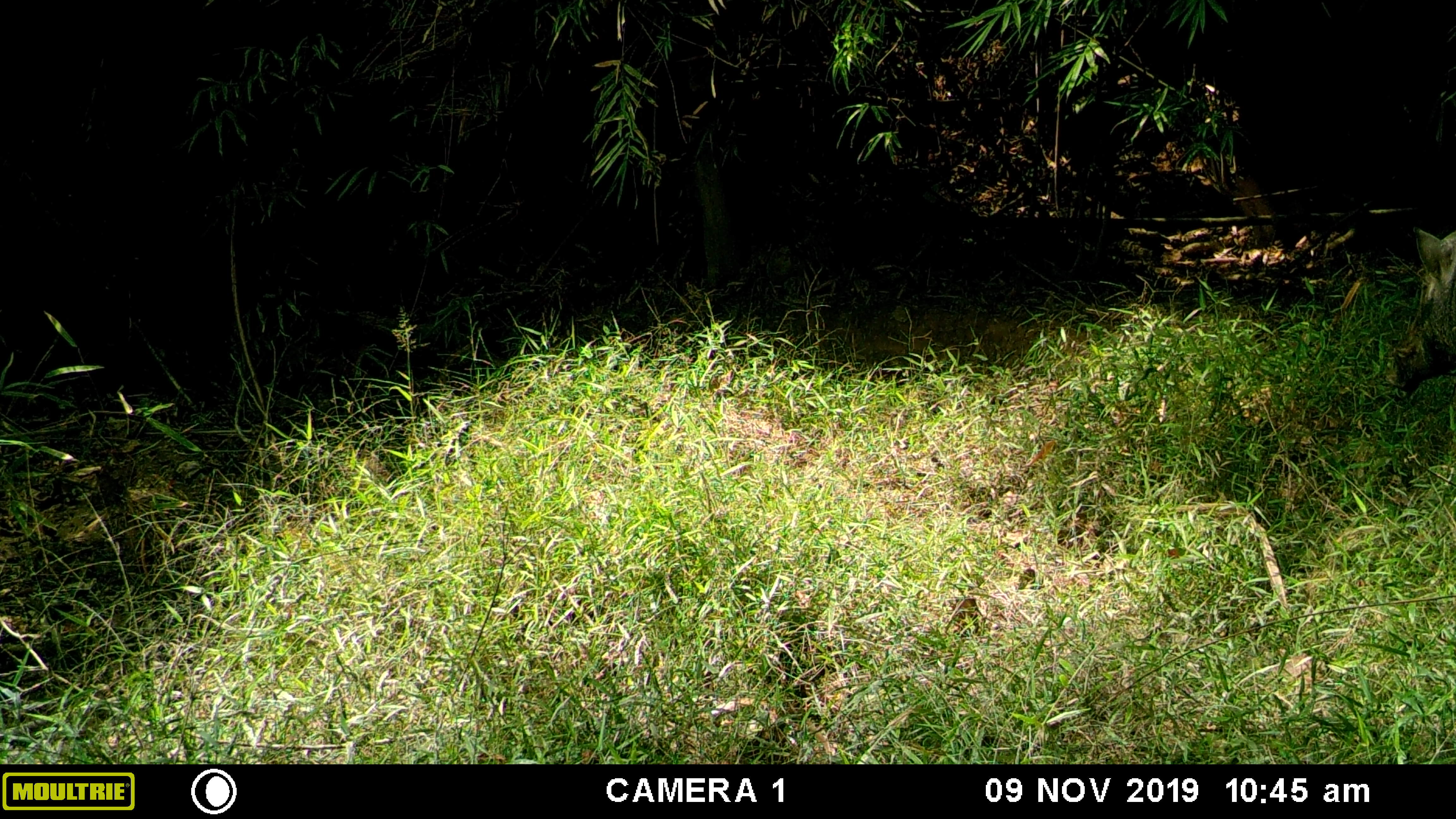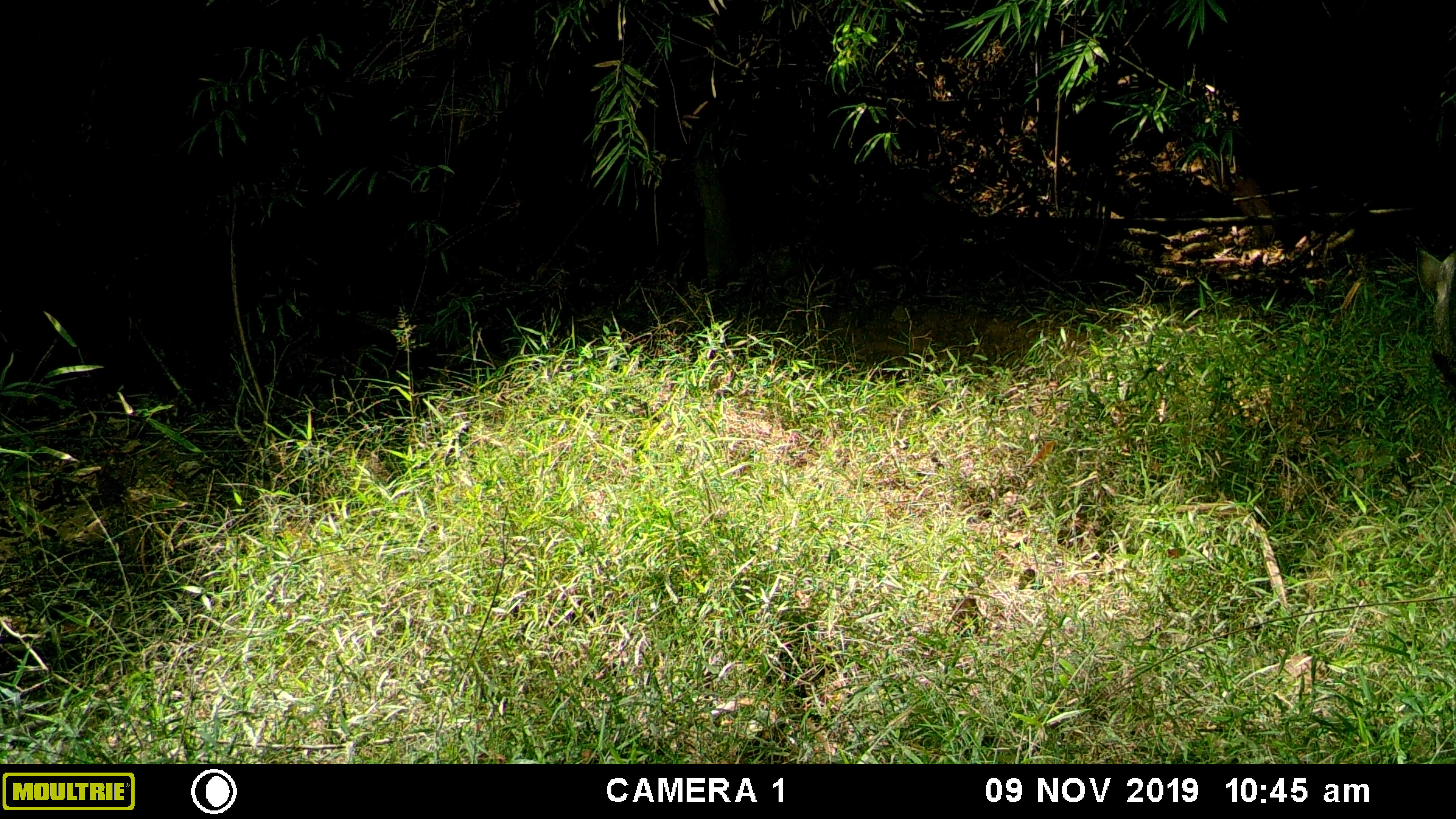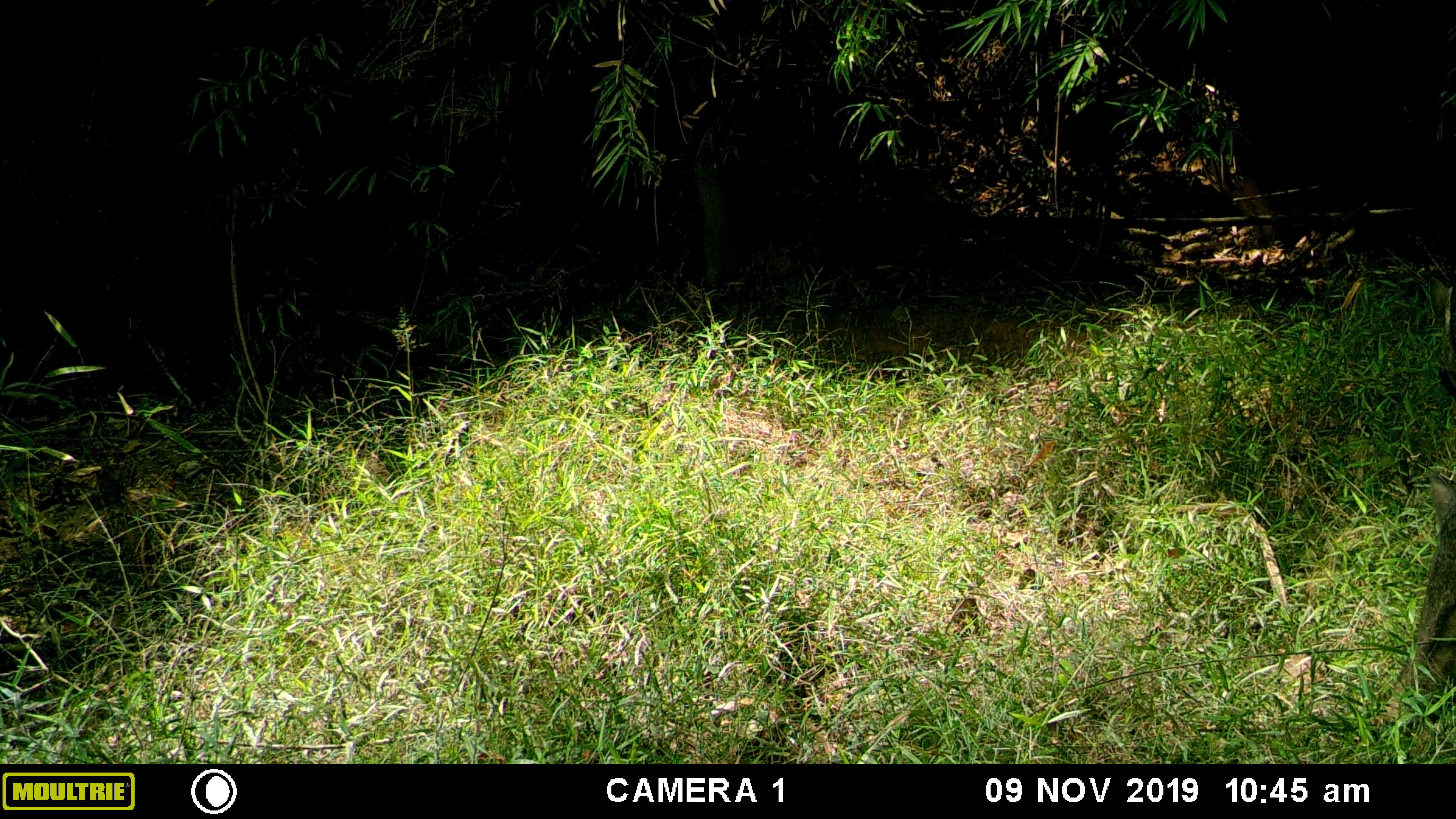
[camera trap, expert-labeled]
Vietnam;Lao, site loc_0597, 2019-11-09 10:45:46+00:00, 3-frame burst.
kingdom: Animalia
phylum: Chordata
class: Mammalia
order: Artiodactyla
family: Suidae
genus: Sus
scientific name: Sus scrofa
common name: eurasian wild pig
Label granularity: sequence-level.